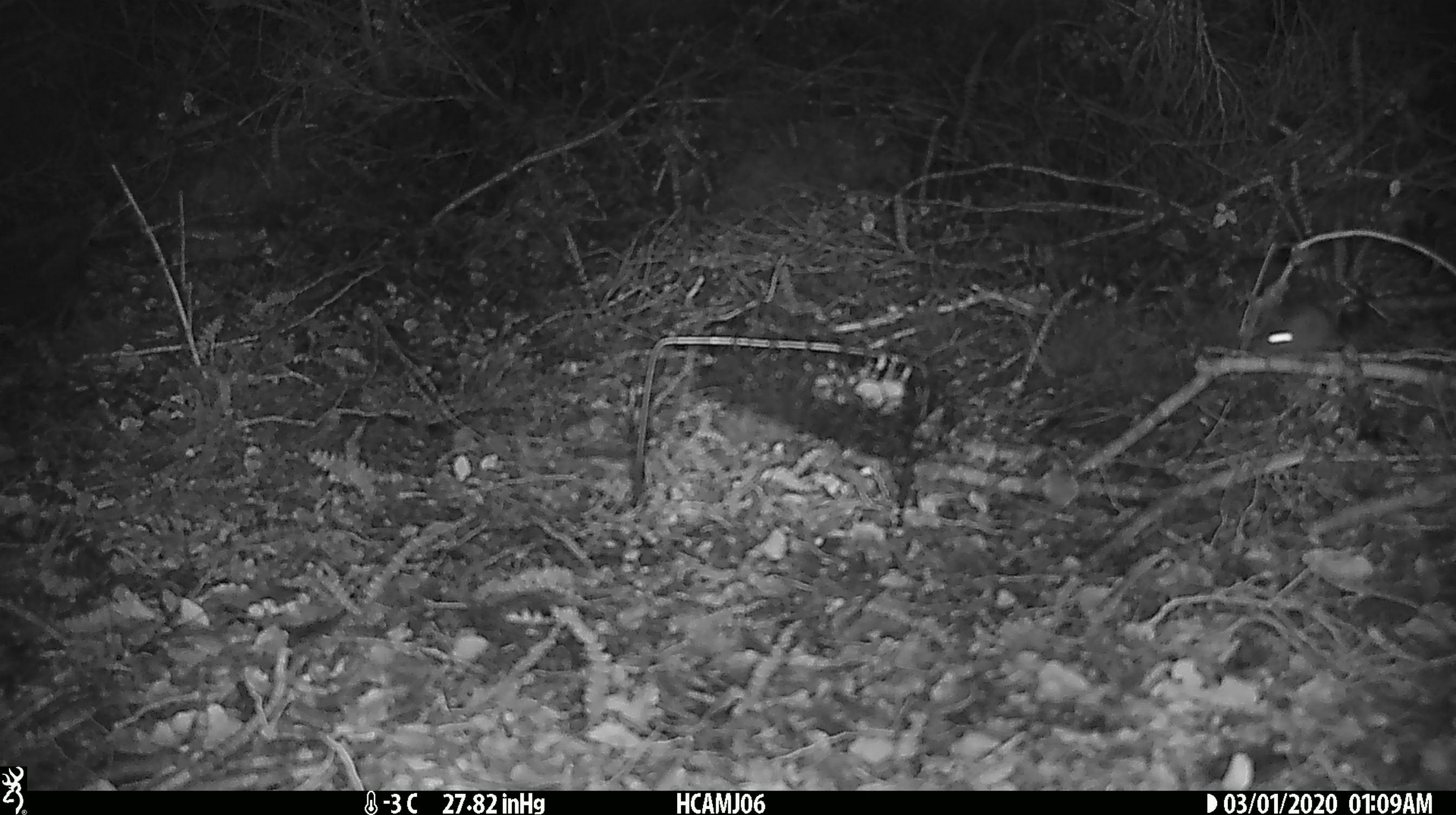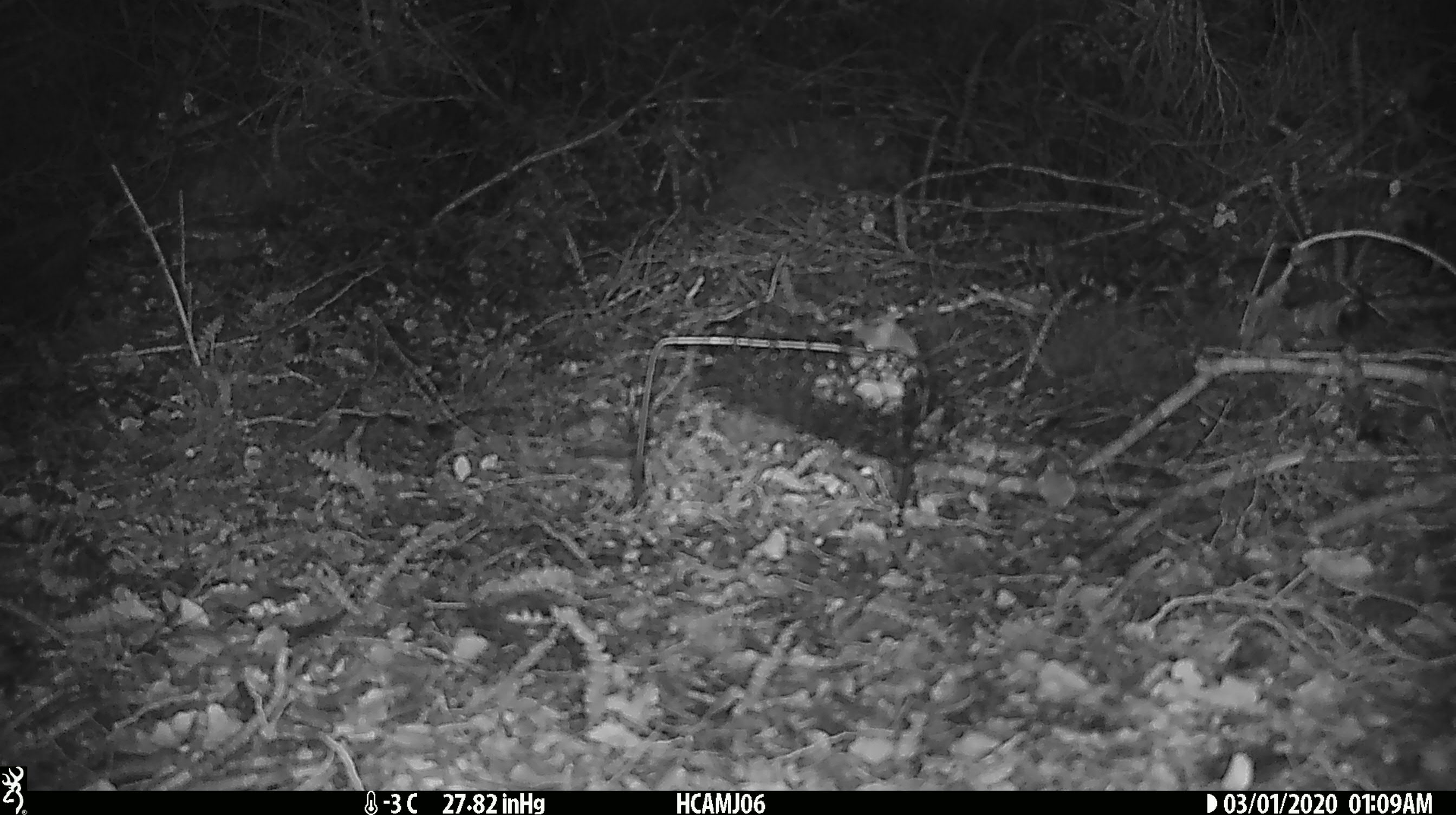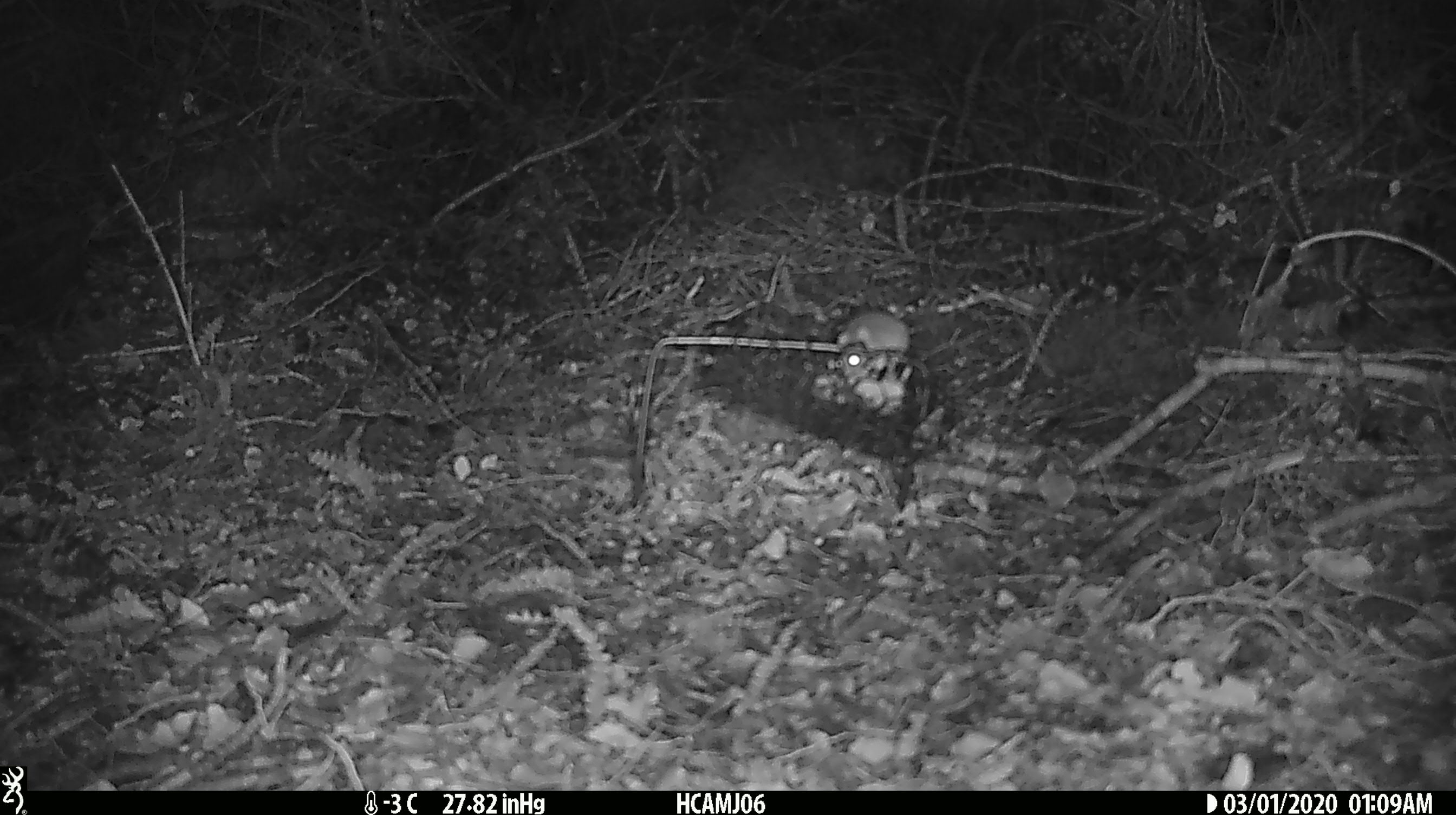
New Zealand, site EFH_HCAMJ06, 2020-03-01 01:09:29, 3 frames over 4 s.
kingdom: Animalia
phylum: Chordata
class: Mammalia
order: Rodentia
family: Muridae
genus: Mus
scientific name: Mus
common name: mouse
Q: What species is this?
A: Mouse (Mus).